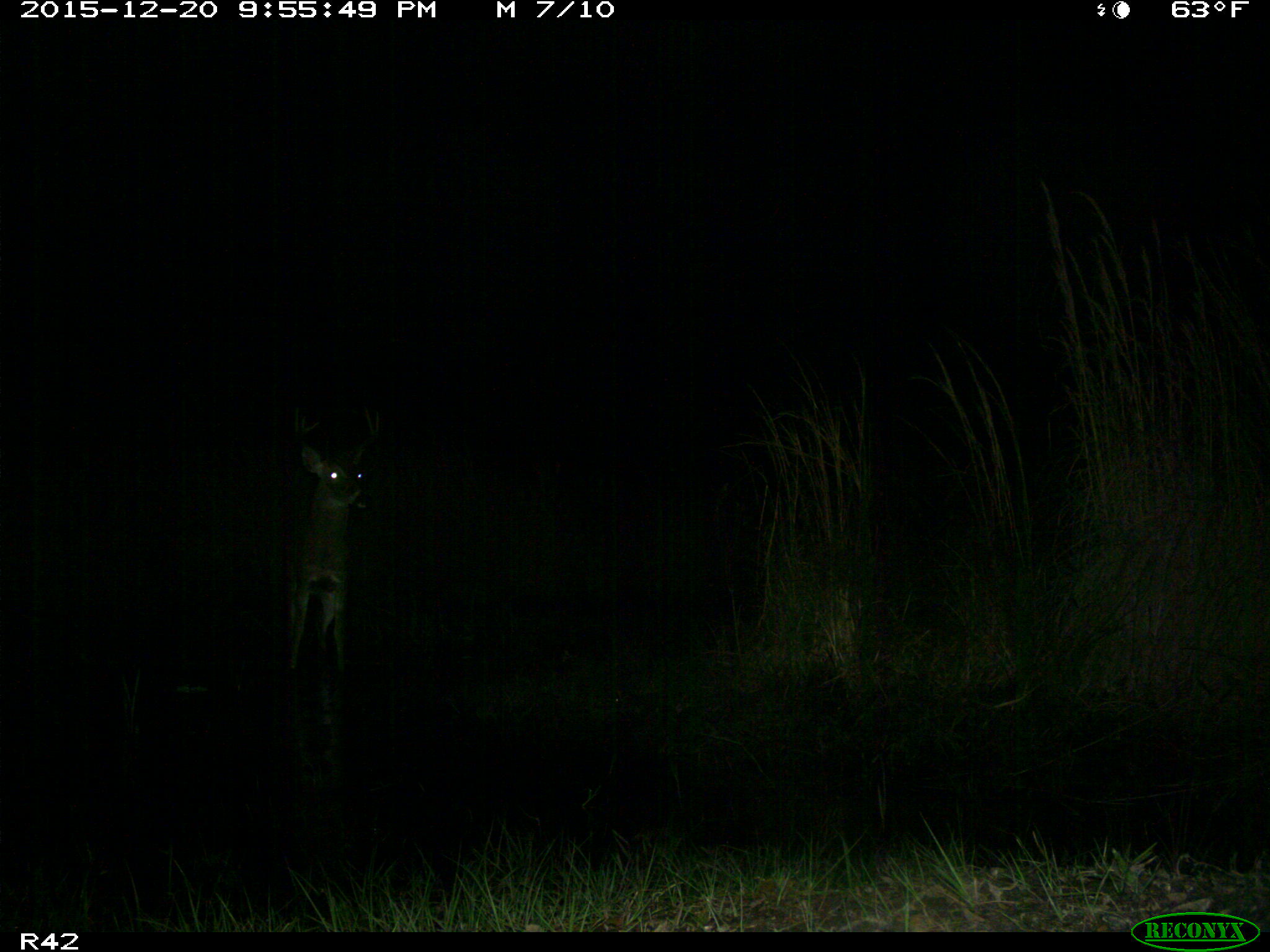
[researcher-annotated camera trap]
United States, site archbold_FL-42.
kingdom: Animalia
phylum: Chordata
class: Mammalia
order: Artiodactyla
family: Cervidae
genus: Odocoileus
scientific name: Odocoileus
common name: deer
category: unidentified deer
Unidentified deer (deer) (Odocoileus).